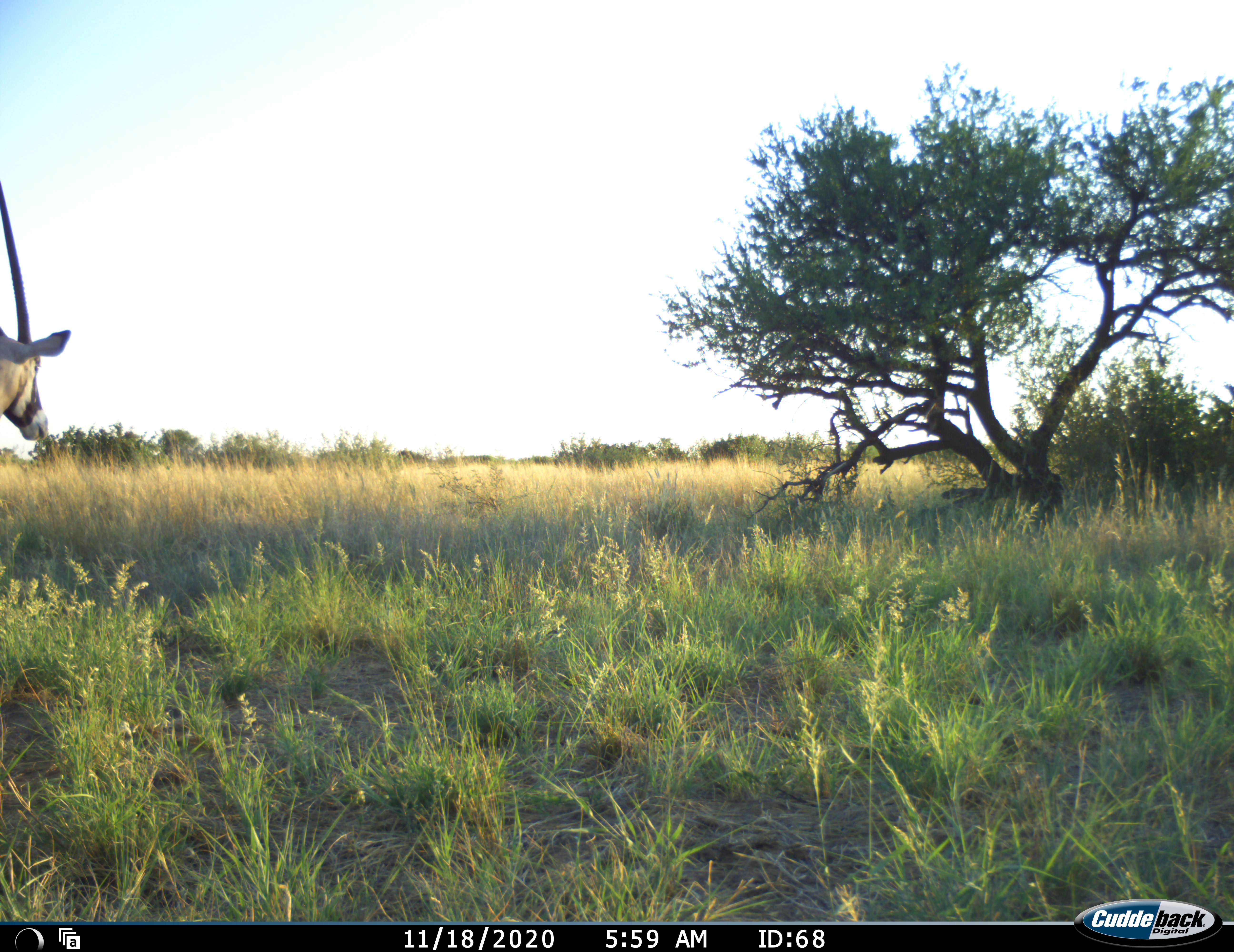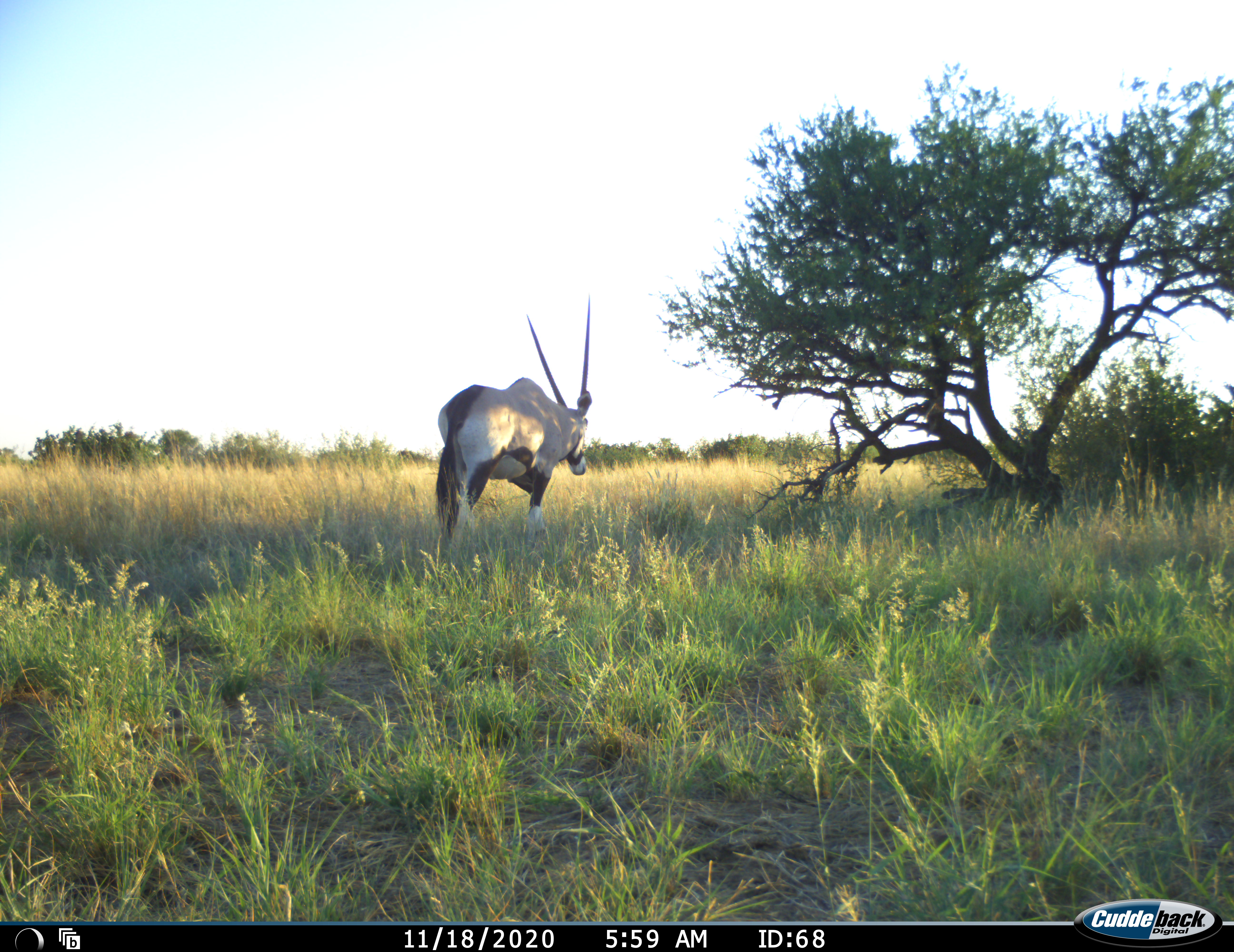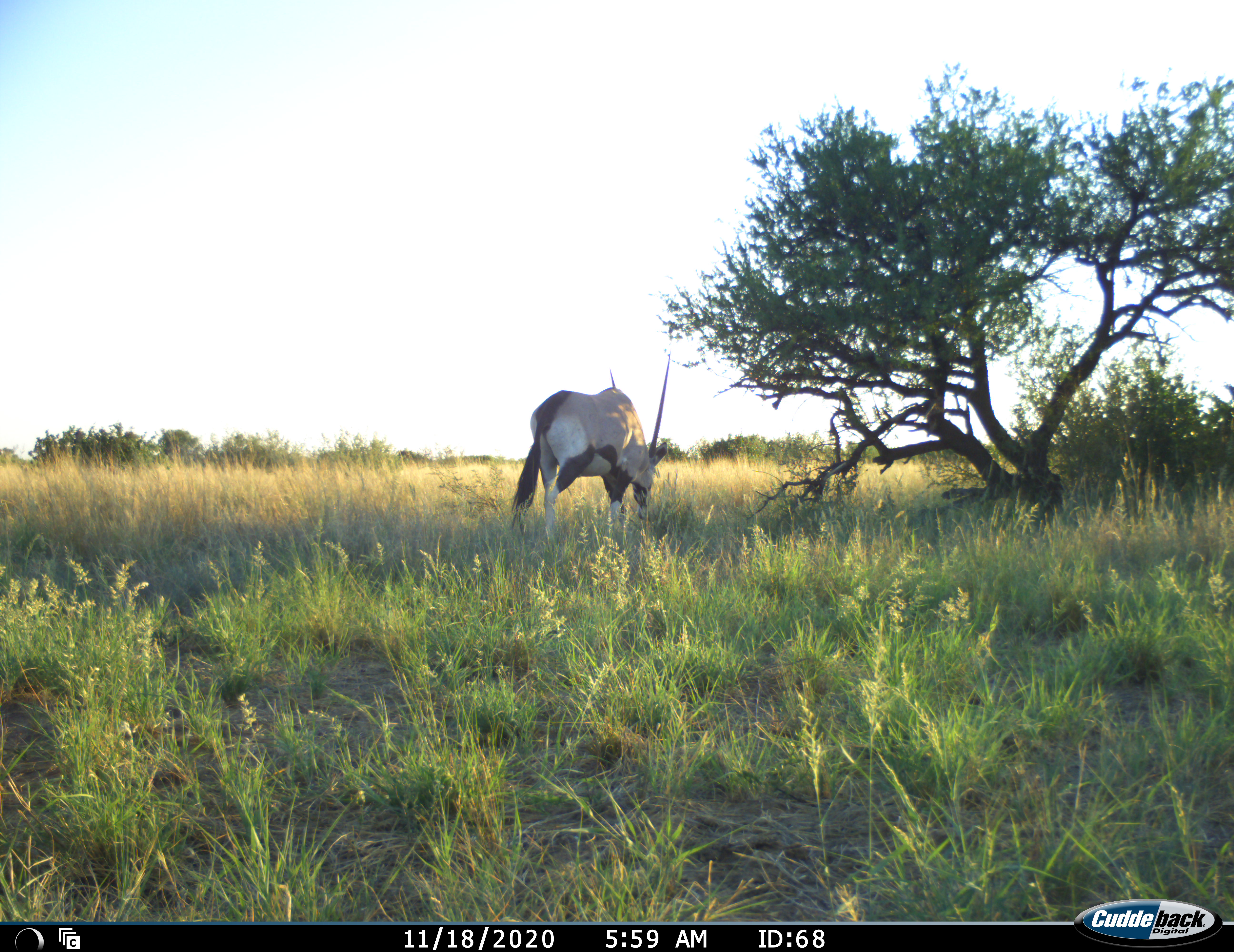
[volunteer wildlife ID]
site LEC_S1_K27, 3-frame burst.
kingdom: Animalia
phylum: Chordata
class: Mammalia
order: Artiodactyla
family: Bovidae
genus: Oryx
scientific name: Oryx gazella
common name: gemsbok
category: oryx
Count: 1.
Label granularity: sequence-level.